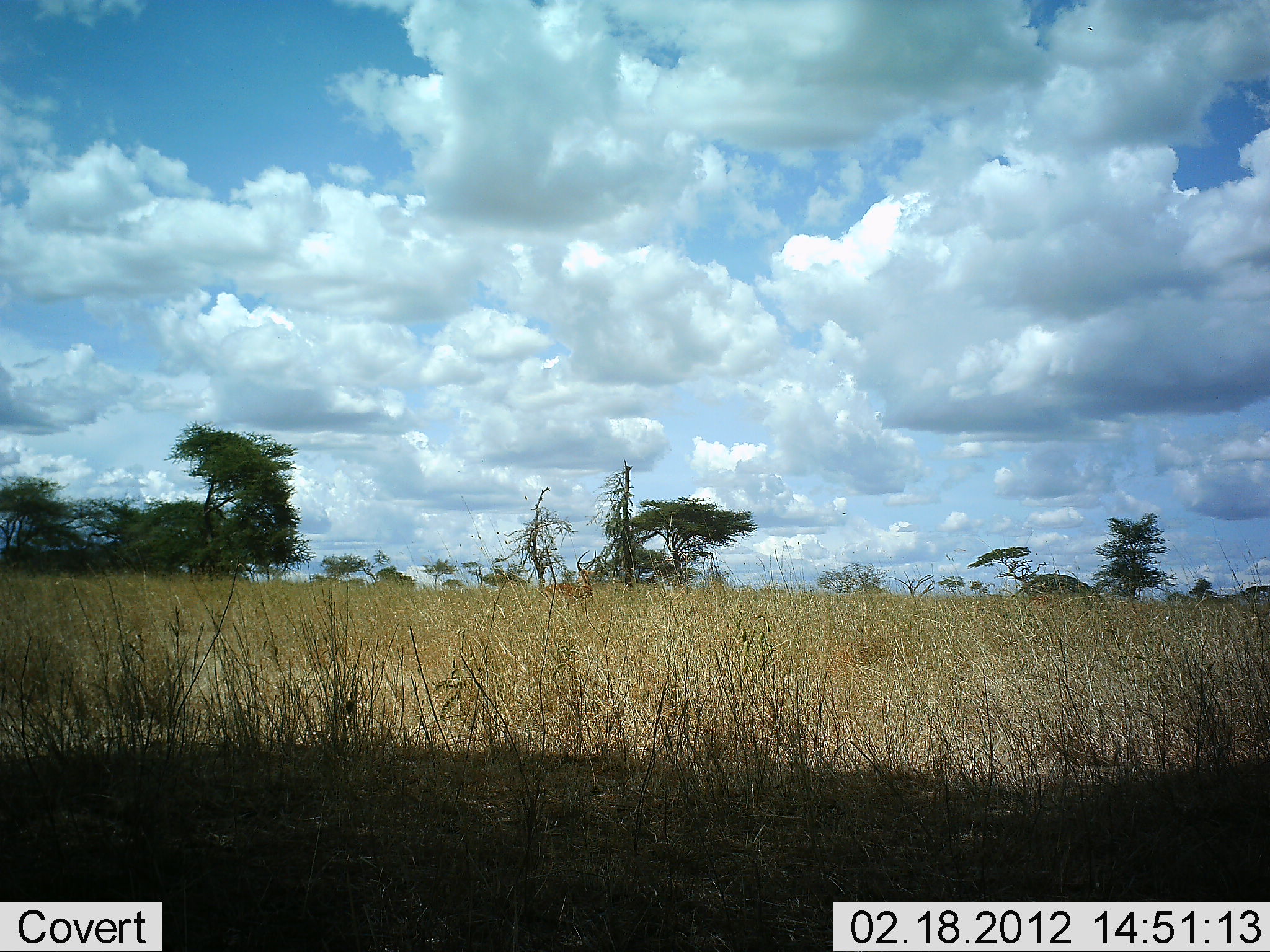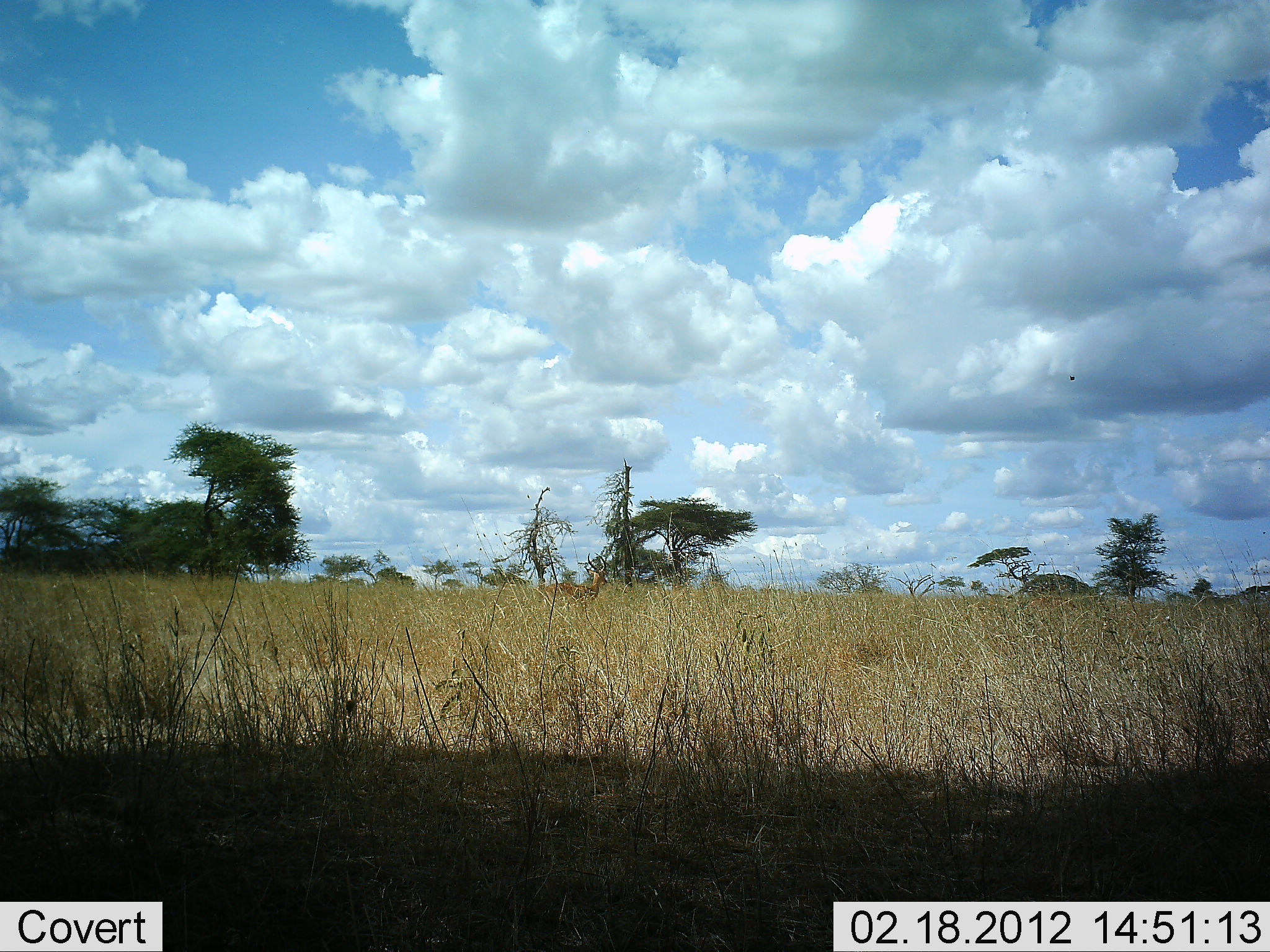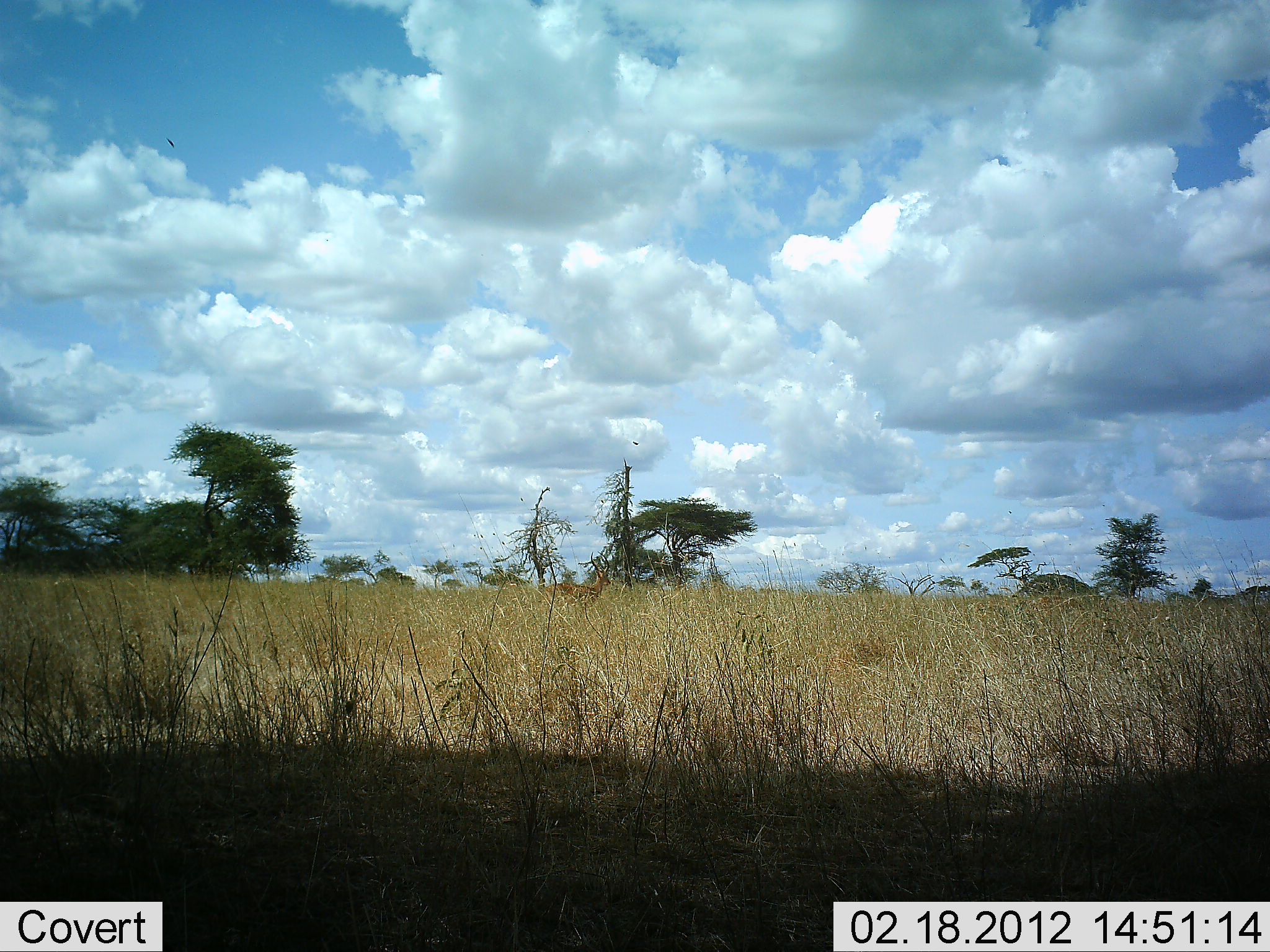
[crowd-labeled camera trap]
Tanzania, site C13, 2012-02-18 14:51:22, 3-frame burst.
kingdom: Animalia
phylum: Chordata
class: Mammalia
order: Artiodactyla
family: Bovidae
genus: Aepyceros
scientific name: Aepyceros melampus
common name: impala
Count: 1.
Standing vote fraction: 94%.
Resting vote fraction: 0%.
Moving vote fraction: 6%.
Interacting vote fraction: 0%.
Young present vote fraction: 0%.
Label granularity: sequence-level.